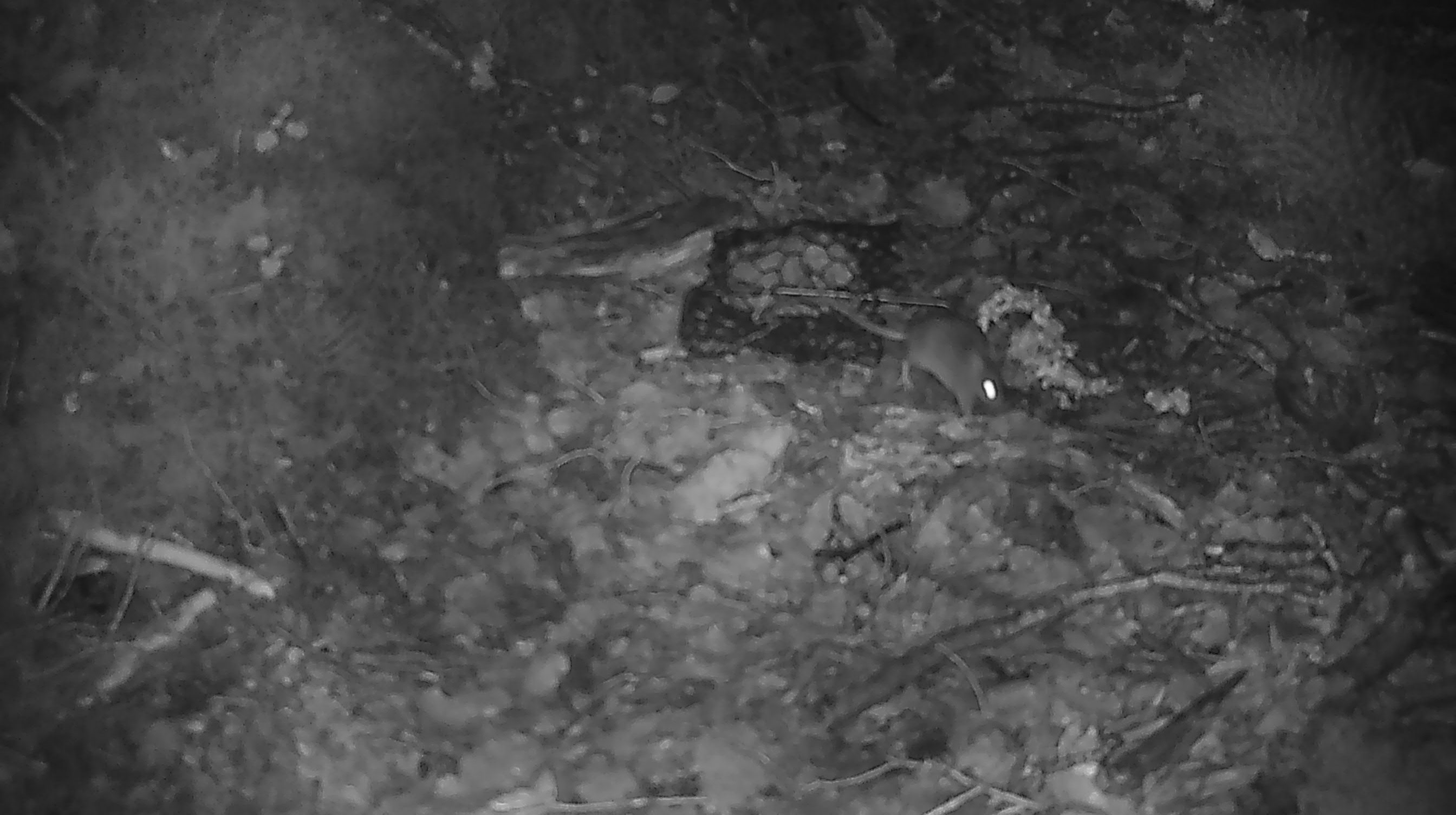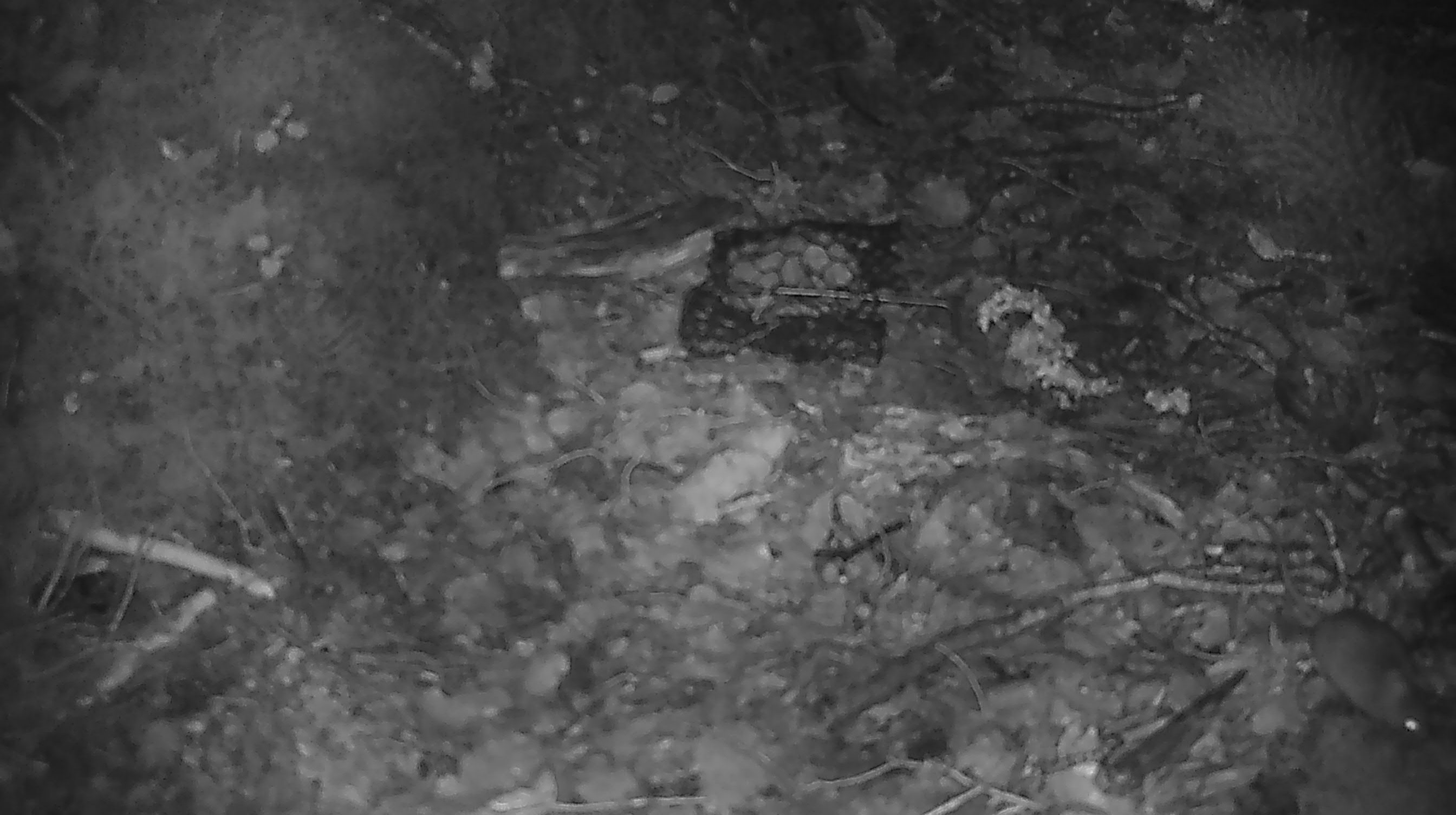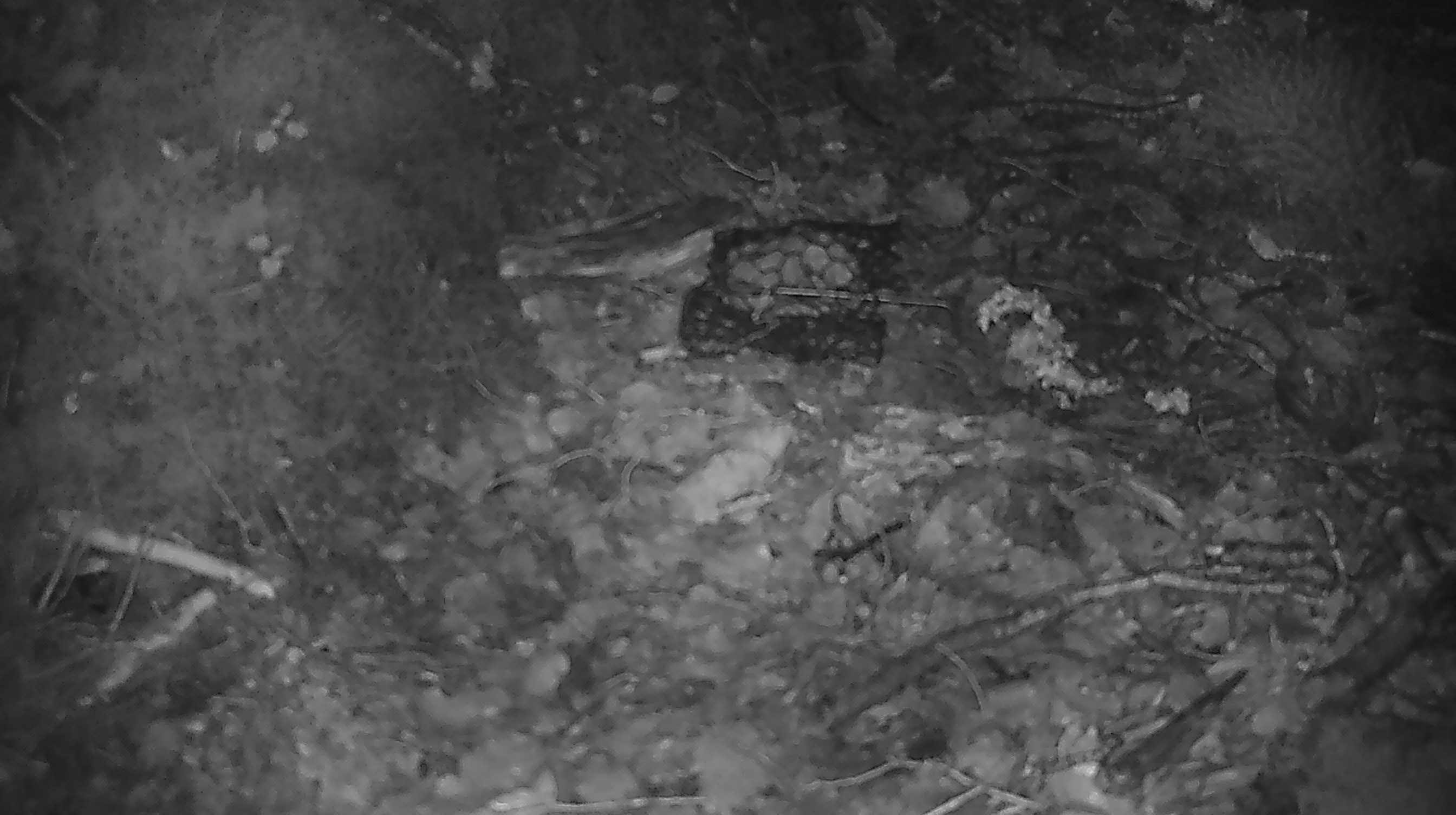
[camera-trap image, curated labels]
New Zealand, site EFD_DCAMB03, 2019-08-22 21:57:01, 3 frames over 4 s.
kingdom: Animalia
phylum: Chordata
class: Mammalia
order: Rodentia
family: Muridae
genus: Mus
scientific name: Mus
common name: mouse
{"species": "mouse (Mus)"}